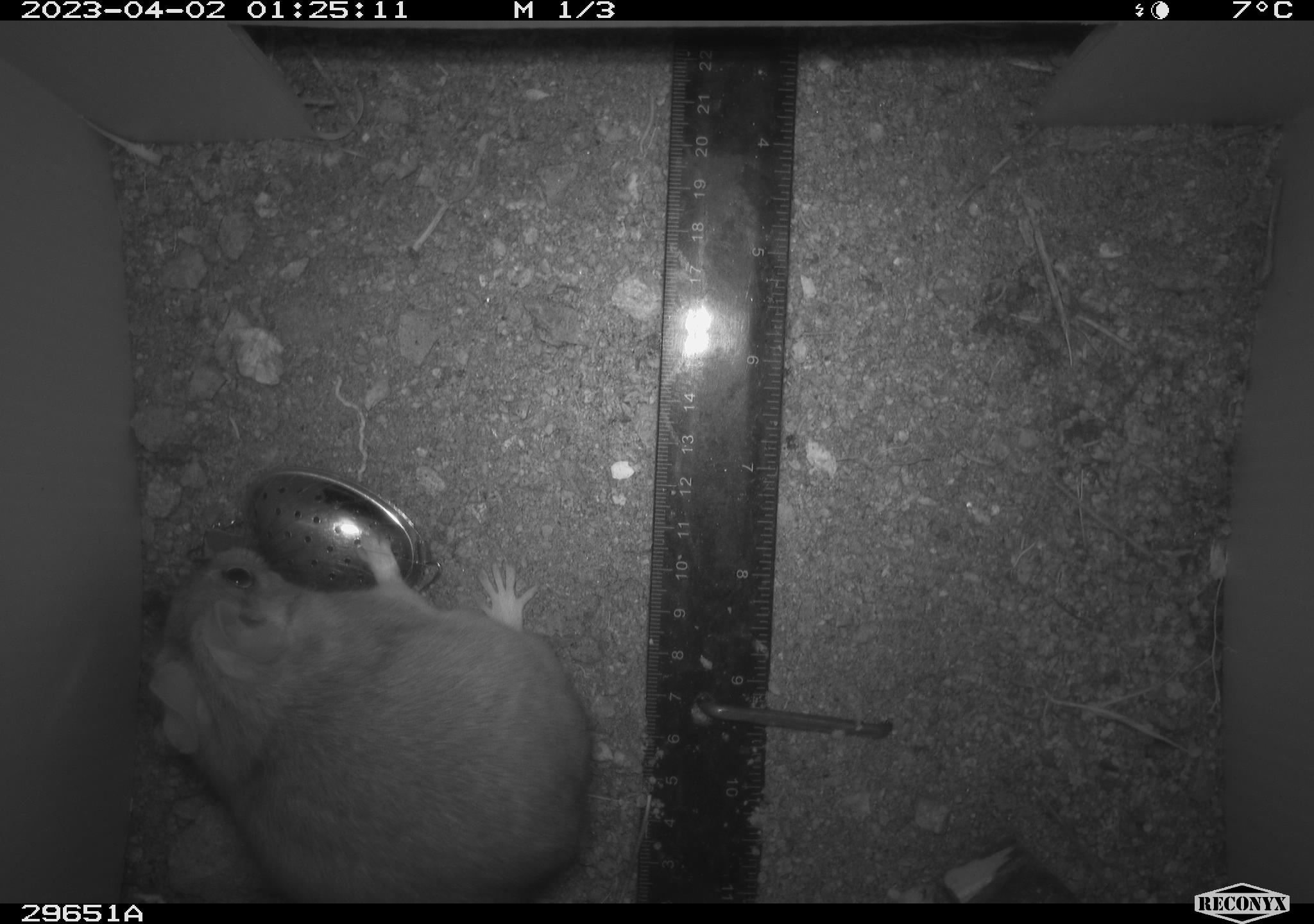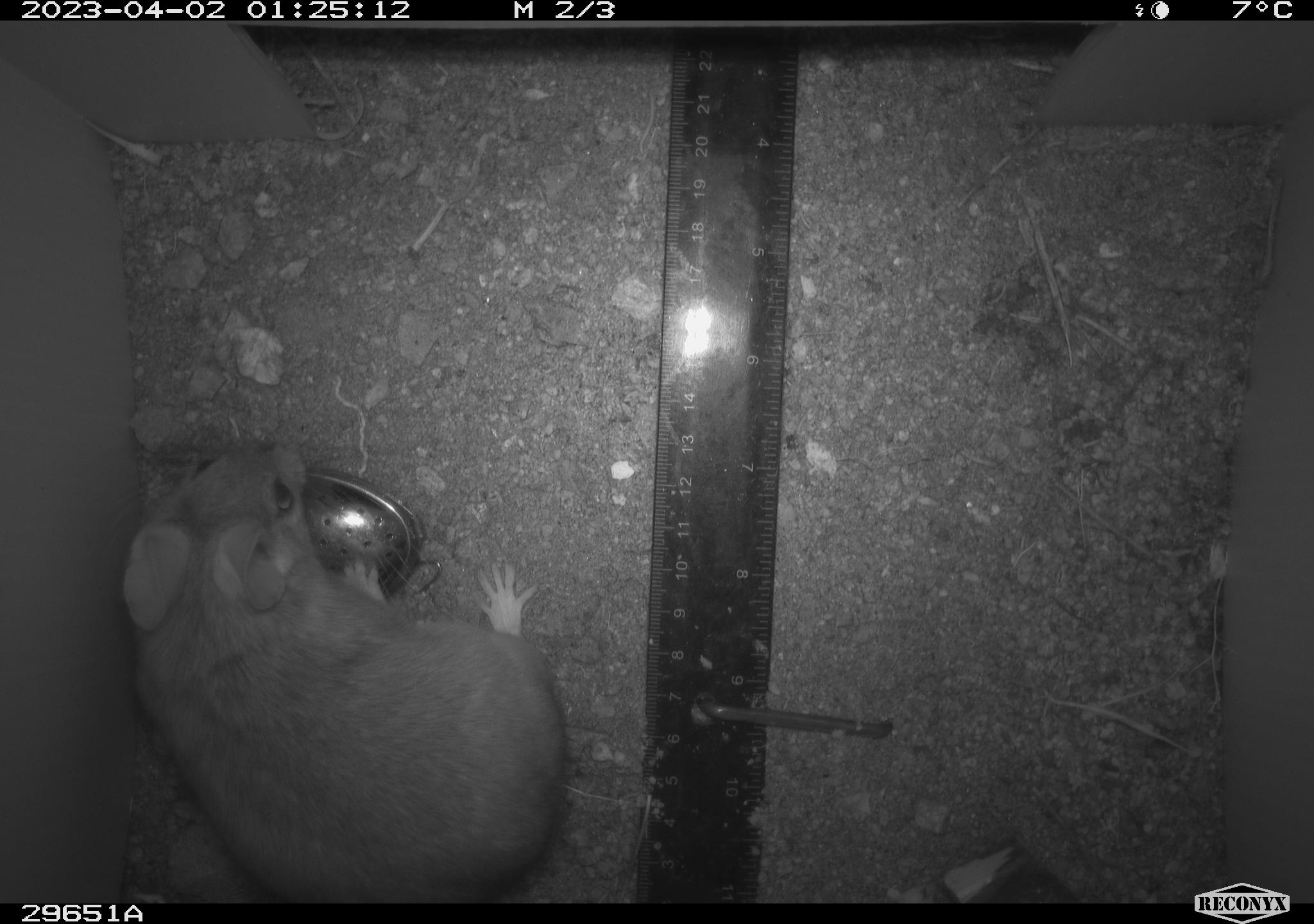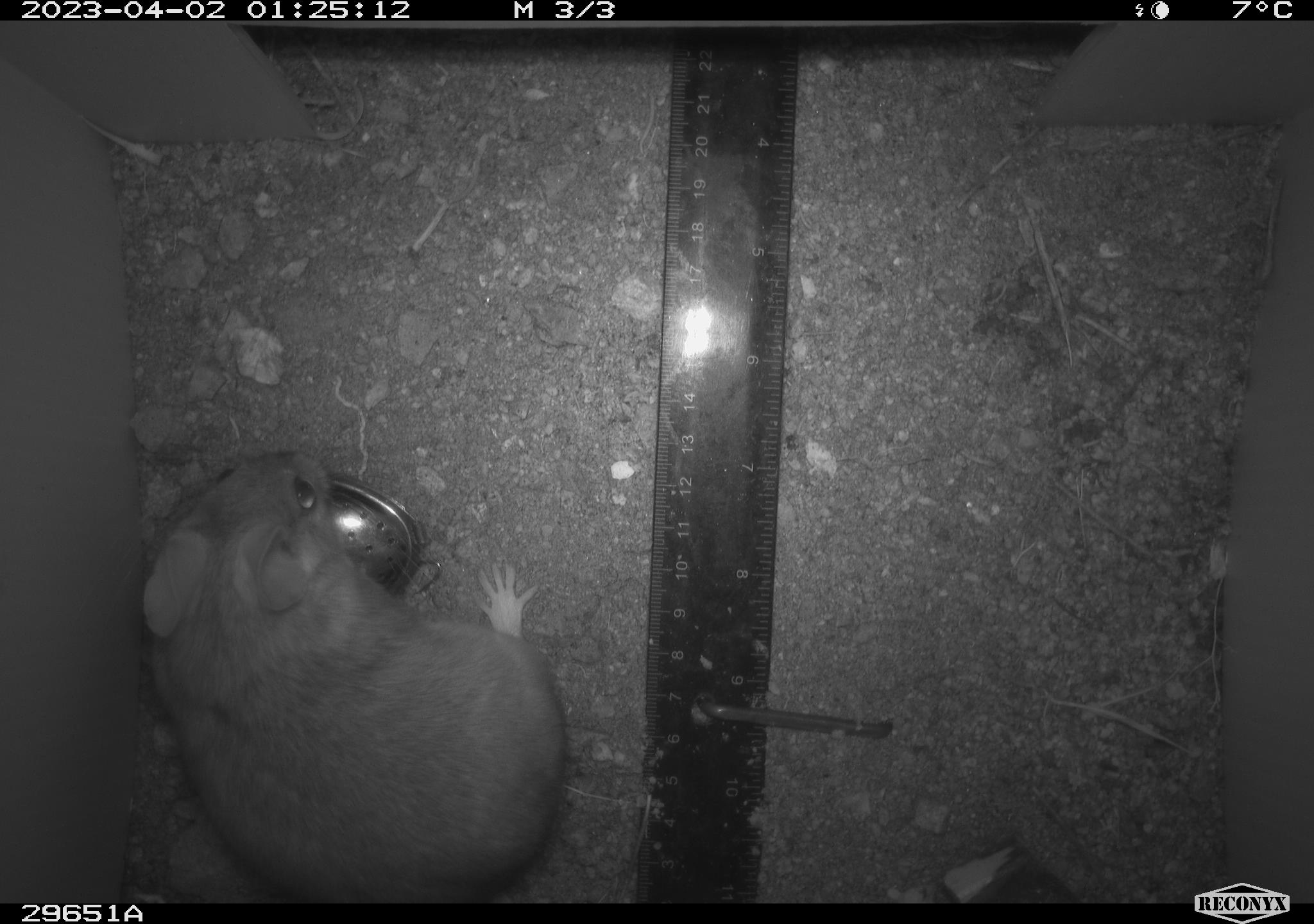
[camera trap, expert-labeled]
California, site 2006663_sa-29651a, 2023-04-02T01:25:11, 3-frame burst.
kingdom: Animalia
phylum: Chordata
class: Mammalia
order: Rodentia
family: Cricetidae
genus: Neotoma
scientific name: Neotoma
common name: pack rat or woodrat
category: neotoma species